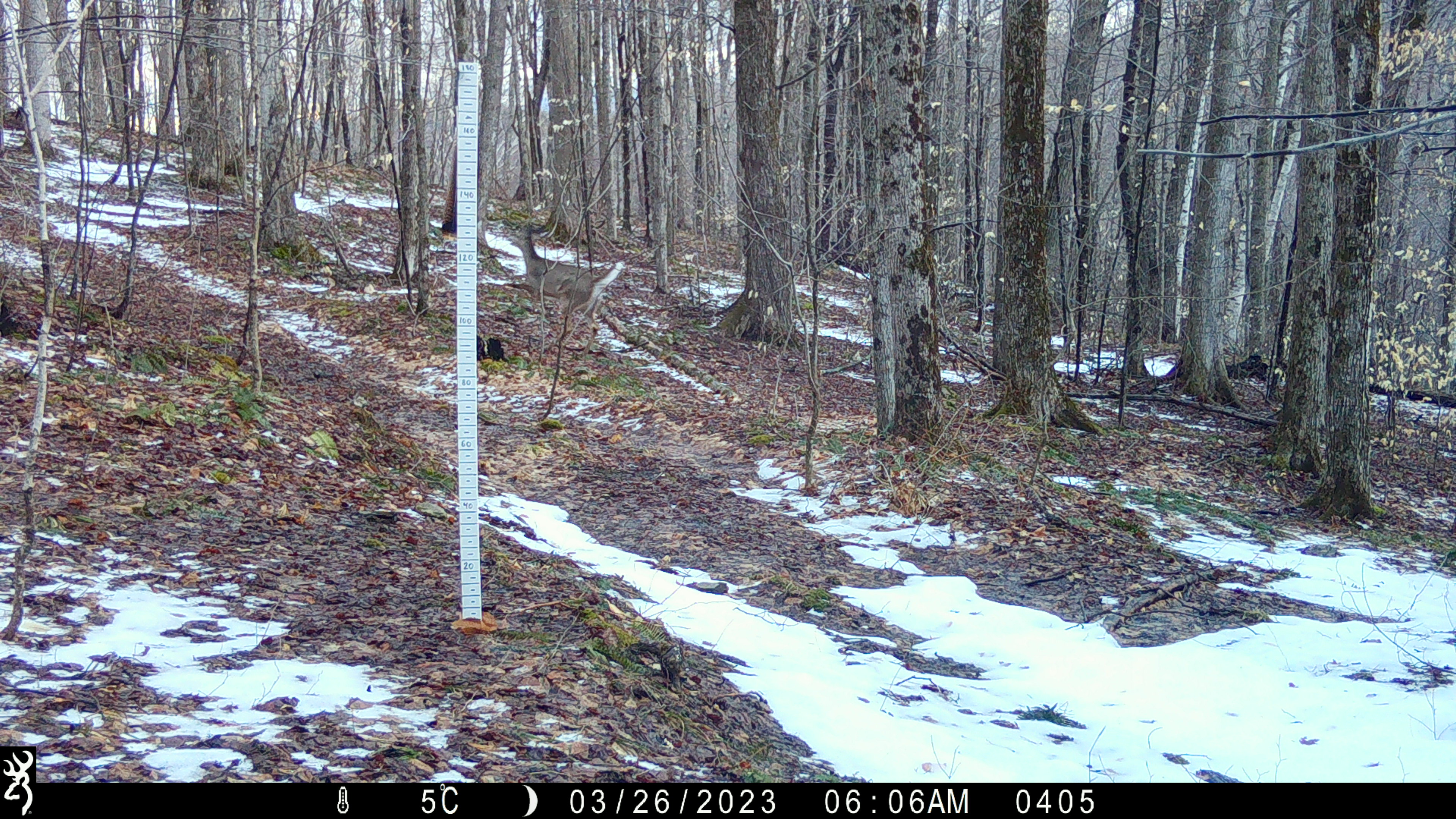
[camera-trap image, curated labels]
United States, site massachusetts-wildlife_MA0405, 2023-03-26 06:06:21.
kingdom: Animalia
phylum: Chordata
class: Mammalia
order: Artiodactyla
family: Cervidae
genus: Odocoileus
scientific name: Odocoileus virginianus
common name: white-tailed deer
White-tailed deer (Odocoileus virginianus).